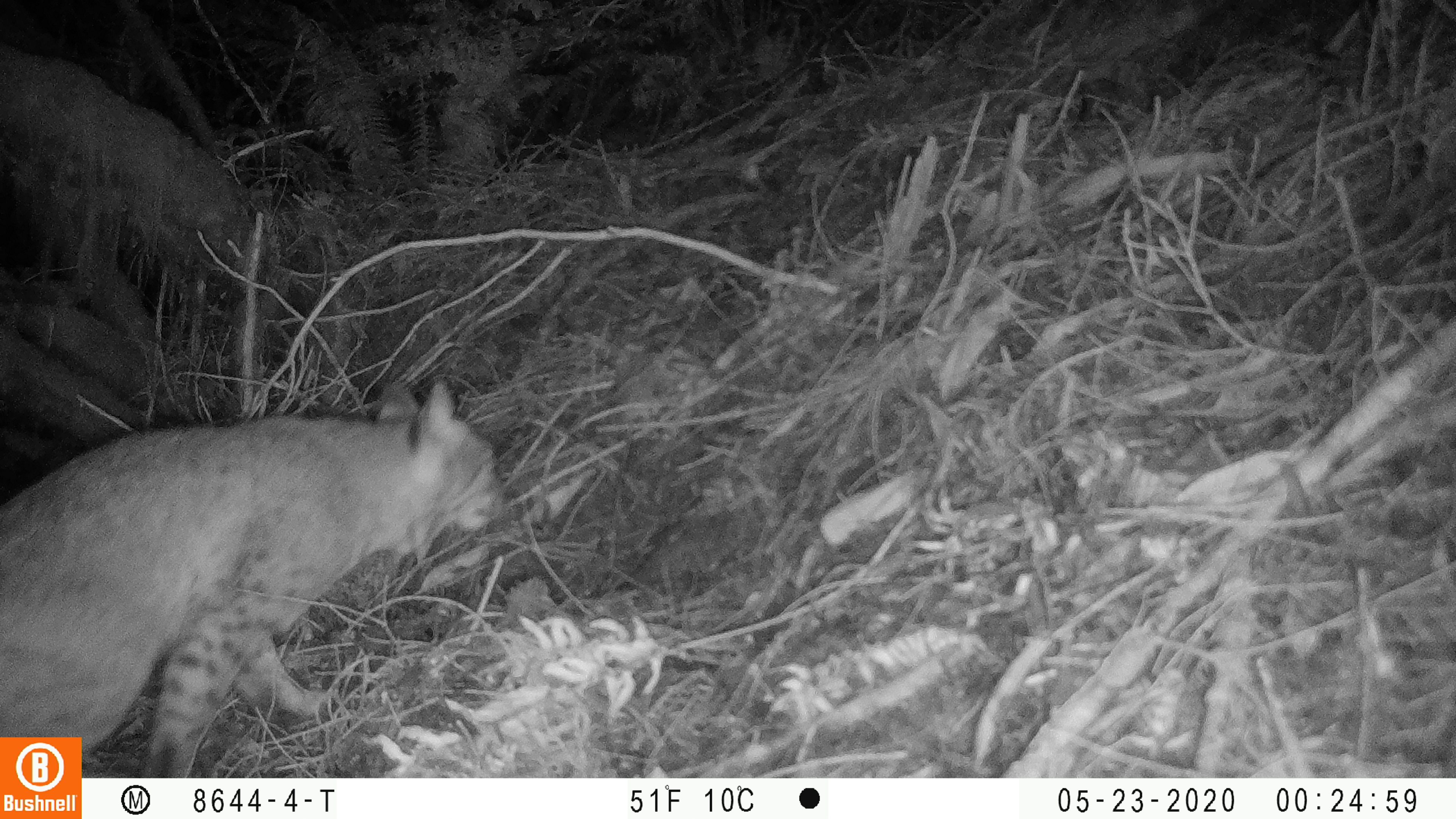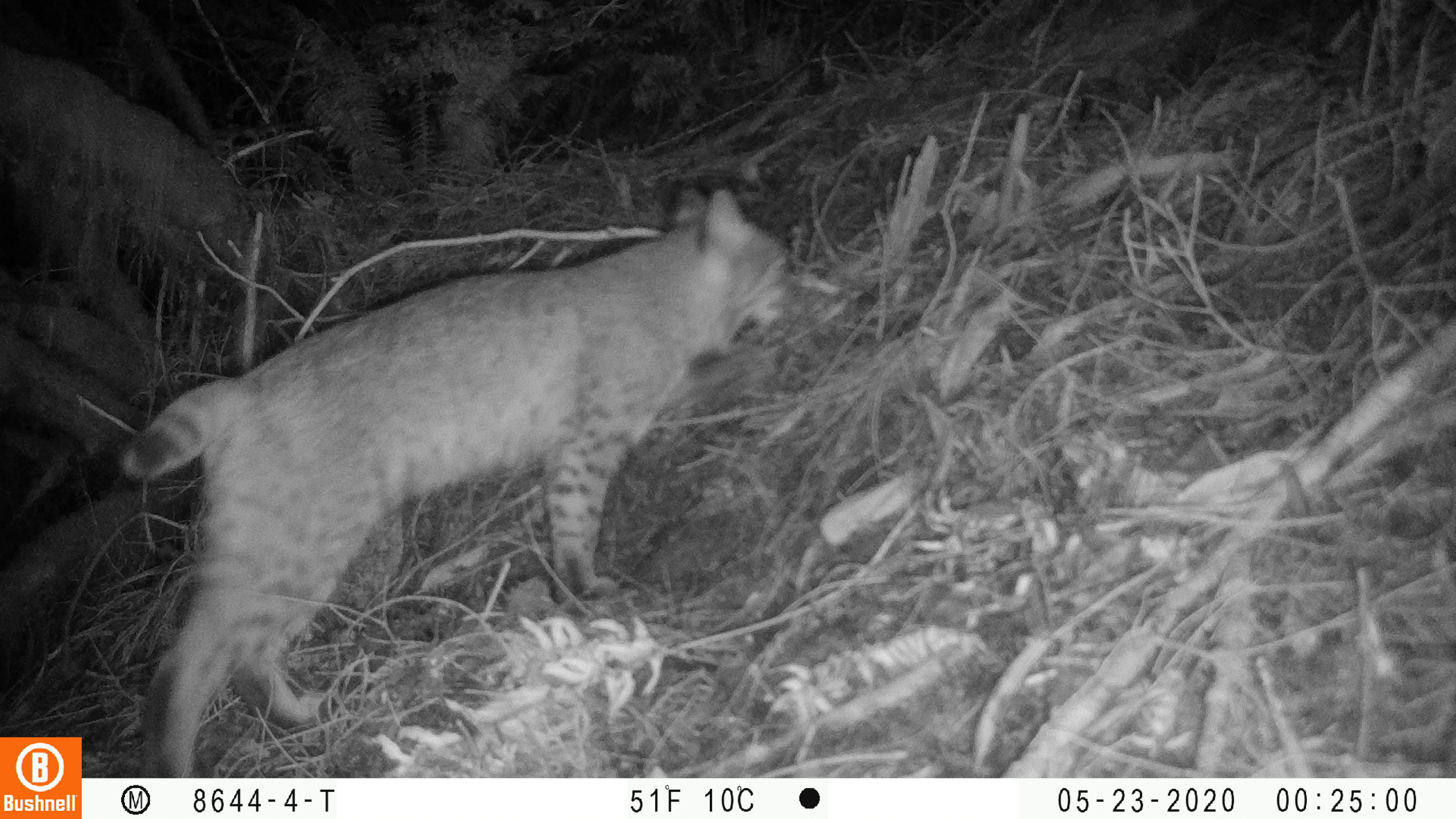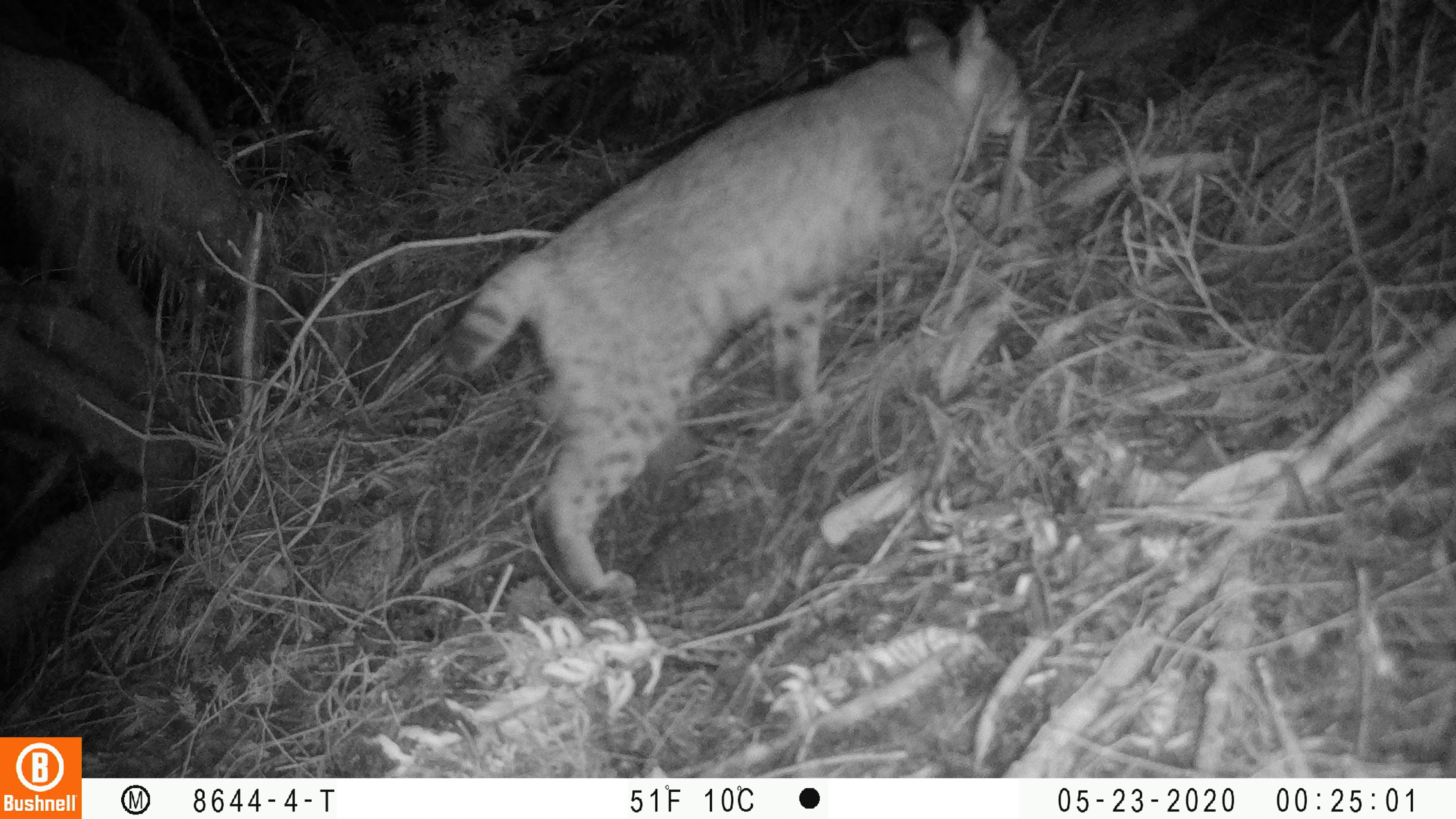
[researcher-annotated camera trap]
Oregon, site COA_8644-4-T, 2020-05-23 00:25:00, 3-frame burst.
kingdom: Animalia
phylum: Chordata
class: Mammalia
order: Carnivora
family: Felidae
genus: Lynx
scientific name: Lynx rufus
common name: bobcat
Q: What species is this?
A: Bobcat (Lynx rufus).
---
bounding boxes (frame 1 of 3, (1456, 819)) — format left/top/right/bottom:
bobcat: 3/366/507/732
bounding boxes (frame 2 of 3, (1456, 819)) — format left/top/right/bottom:
bobcat: 110/171/810/775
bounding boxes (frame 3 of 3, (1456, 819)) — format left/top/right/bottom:
bobcat: 417/0/1035/629